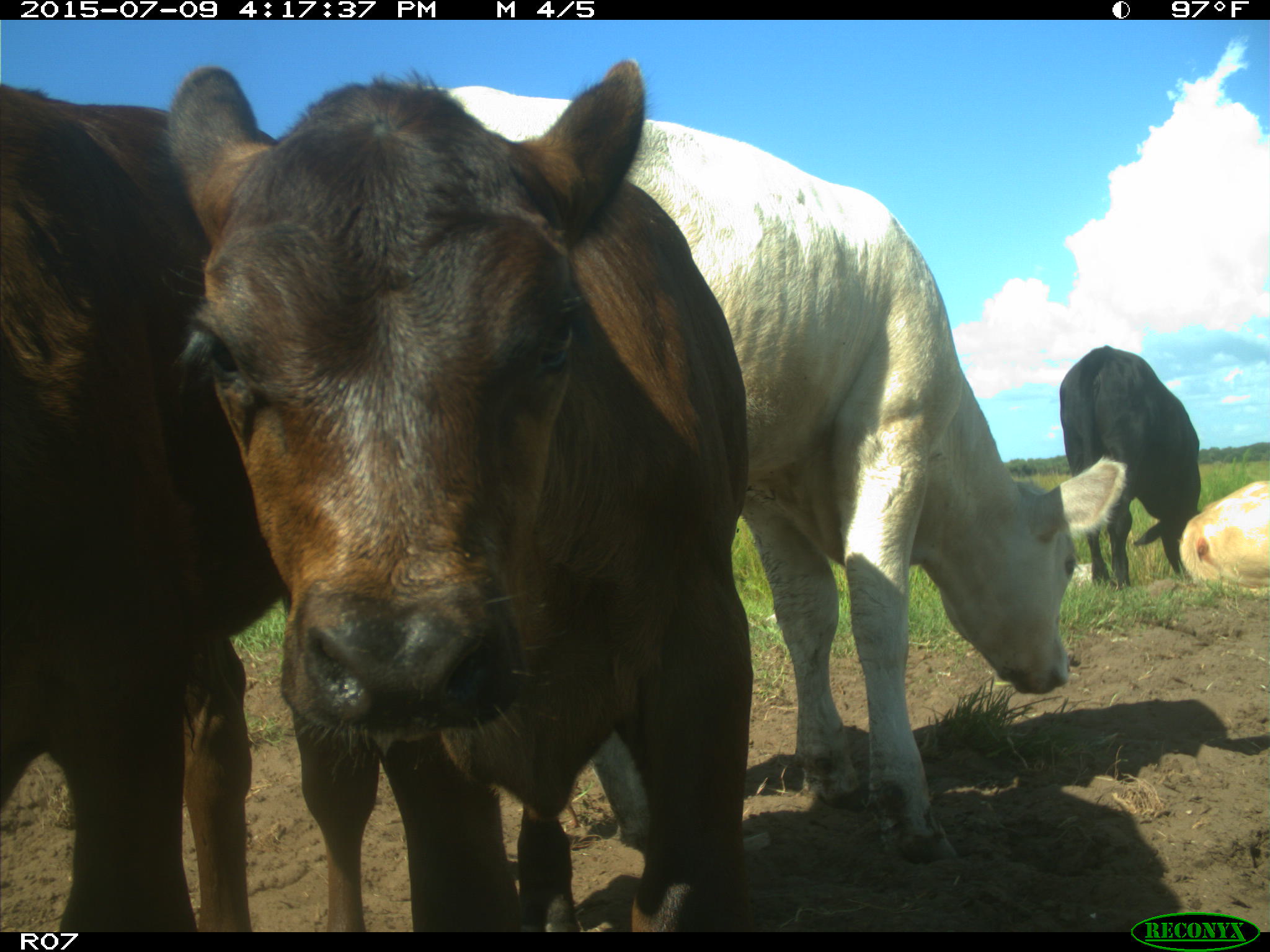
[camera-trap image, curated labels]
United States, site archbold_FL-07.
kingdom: Animalia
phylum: Chordata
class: Mammalia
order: Artiodactyla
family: Bovidae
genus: Bos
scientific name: Bos taurus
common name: domestic cow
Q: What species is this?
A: Bos taurus (domestic cow).